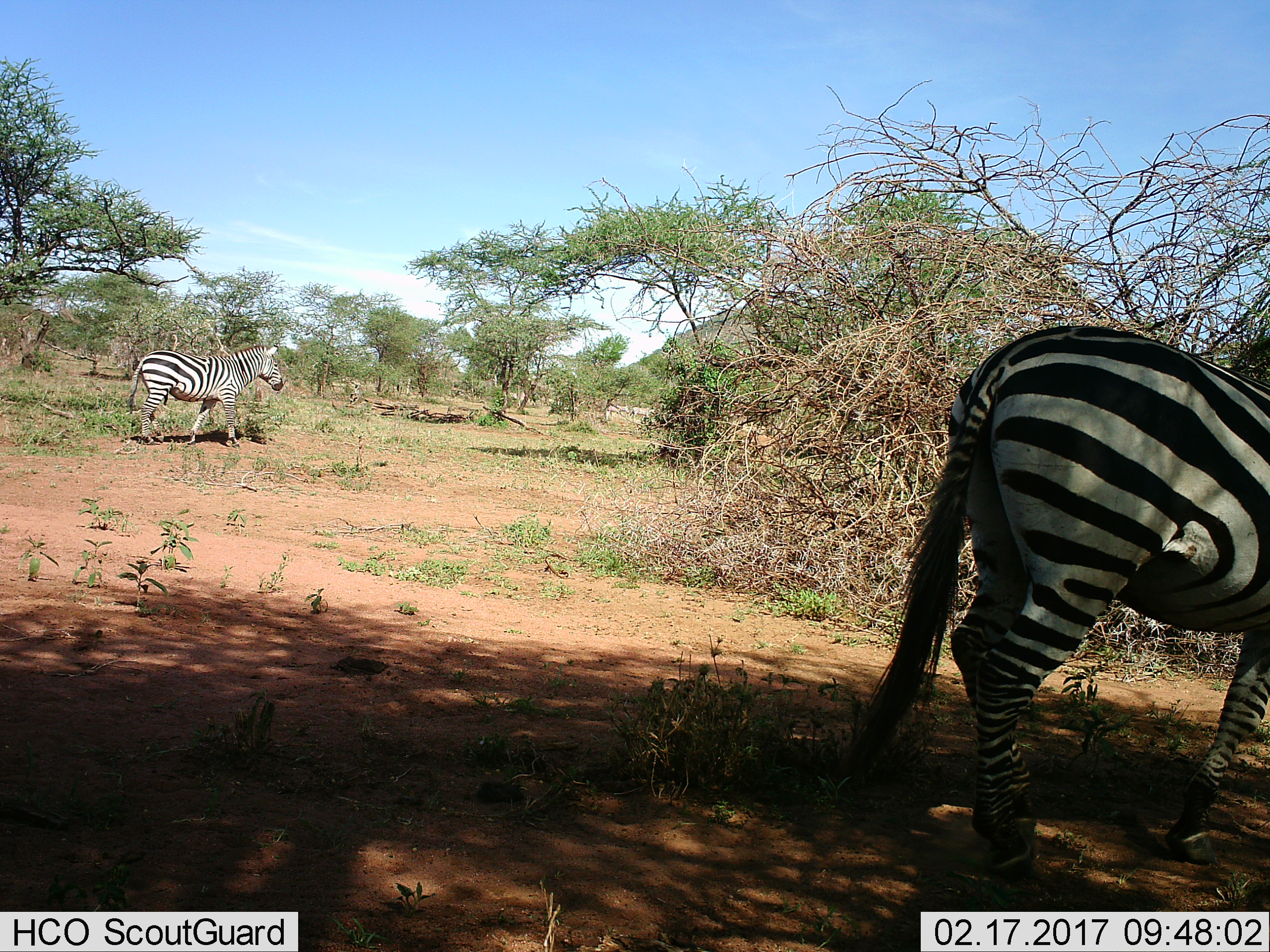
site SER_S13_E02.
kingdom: Animalia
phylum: Chordata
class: Mammalia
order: Perissodactyla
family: Equidae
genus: Equus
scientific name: Equus quagga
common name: plains zebra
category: zebraplains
Zebraplains (plains zebra) (Equus quagga), count 2. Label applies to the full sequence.